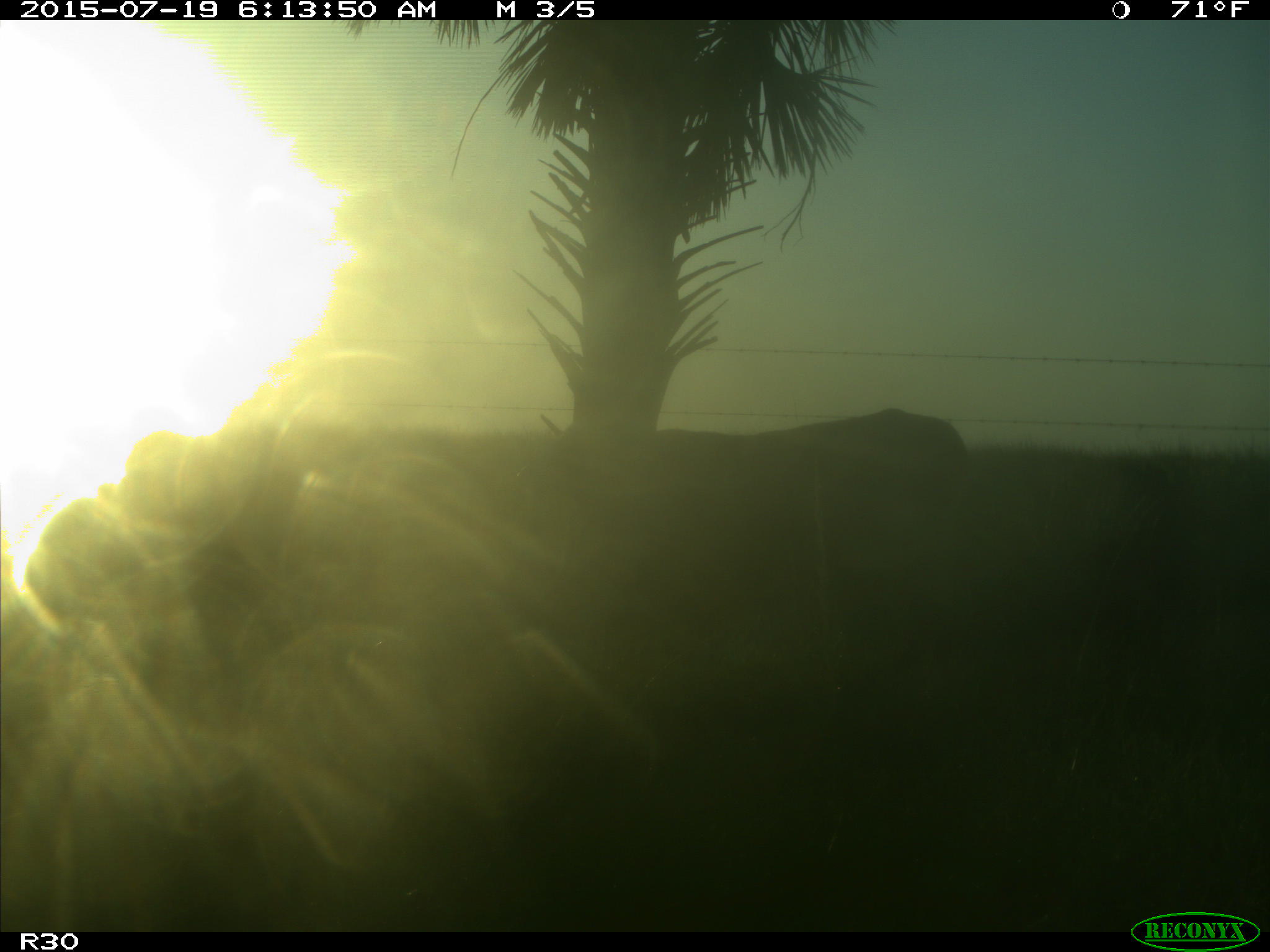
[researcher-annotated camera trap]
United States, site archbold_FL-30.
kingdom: Animalia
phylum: Chordata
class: Mammalia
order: Artiodactyla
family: Bovidae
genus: Bos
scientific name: Bos taurus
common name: domestic cow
Bos taurus (domestic cow).